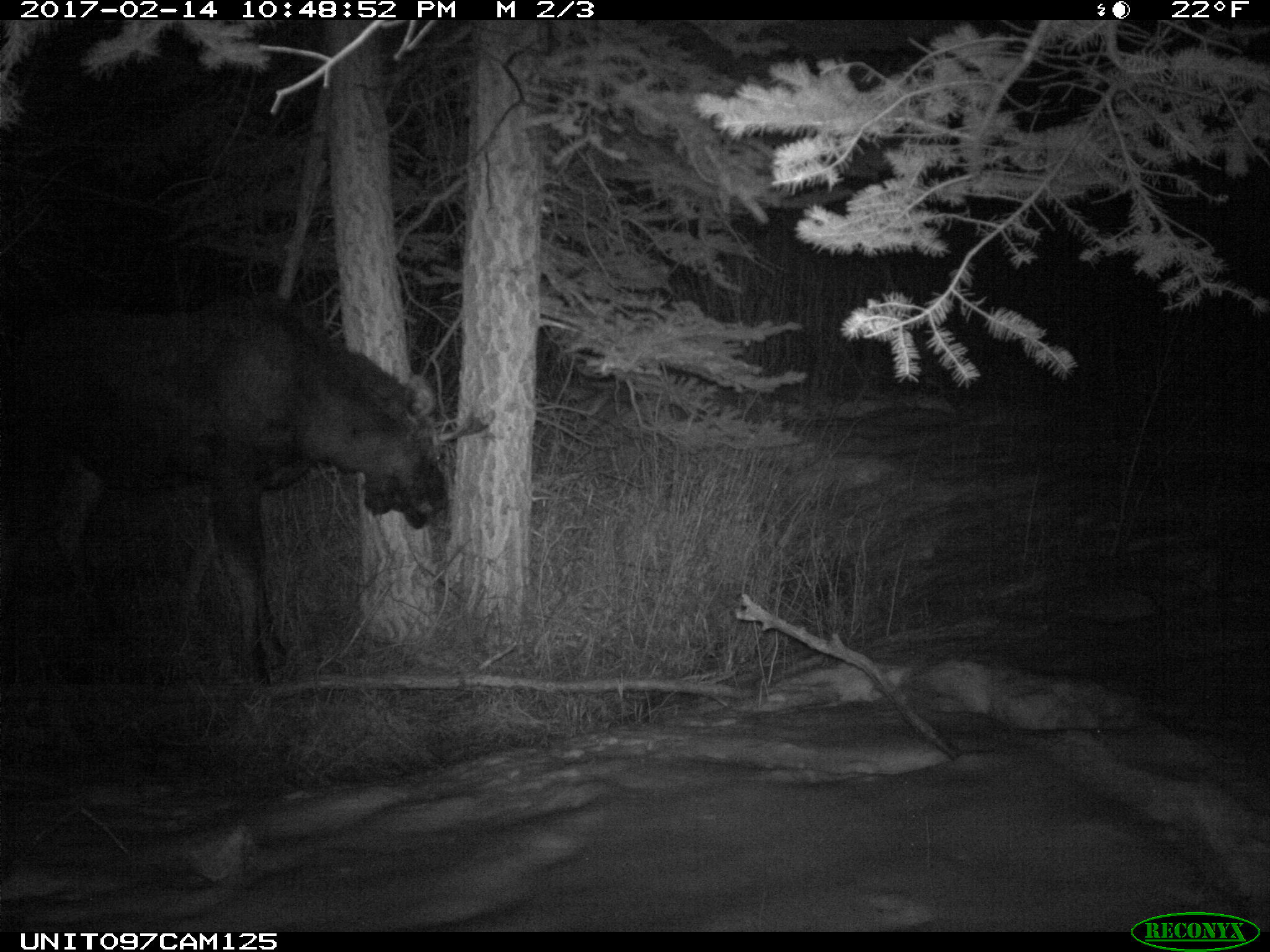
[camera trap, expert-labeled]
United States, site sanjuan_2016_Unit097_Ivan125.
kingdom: Animalia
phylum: Chordata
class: Mammalia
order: Artiodactyla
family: Cervidae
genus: Alces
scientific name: Alces alces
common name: moose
Alces alces (moose).